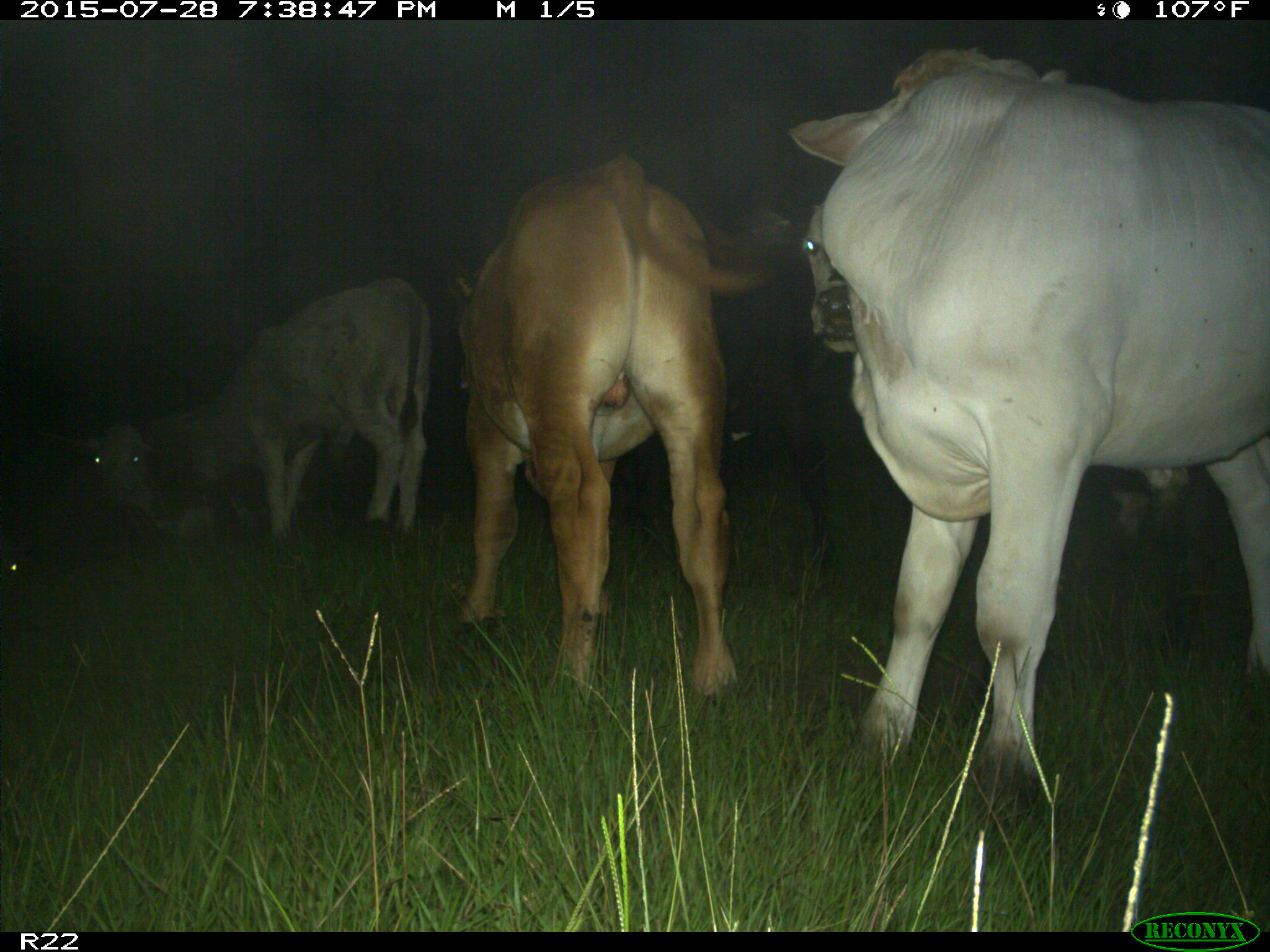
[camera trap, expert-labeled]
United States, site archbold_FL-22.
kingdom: Animalia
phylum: Chordata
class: Mammalia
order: Artiodactyla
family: Bovidae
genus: Bos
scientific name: Bos taurus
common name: domestic cow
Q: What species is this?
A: Bos taurus (domestic cow).